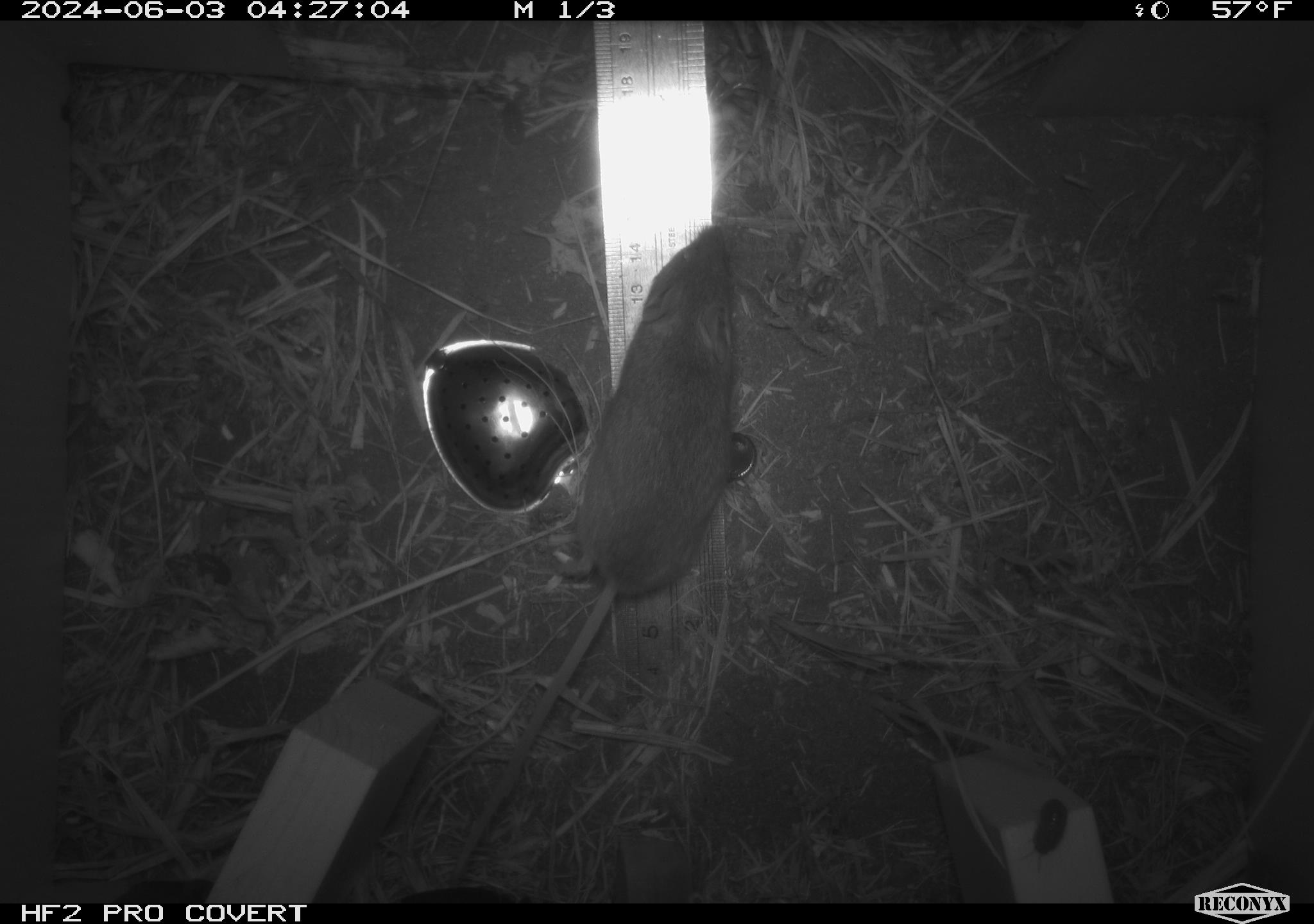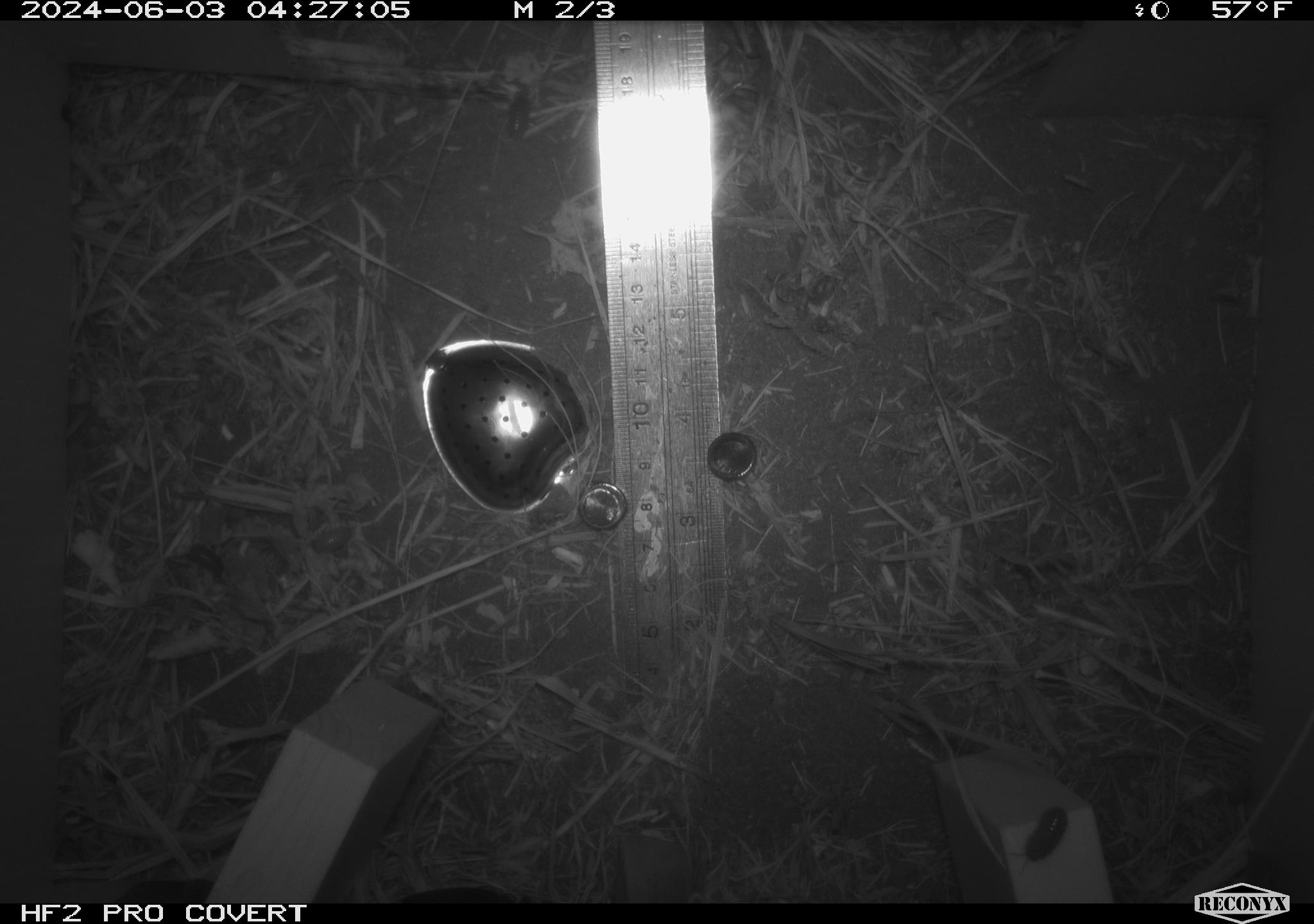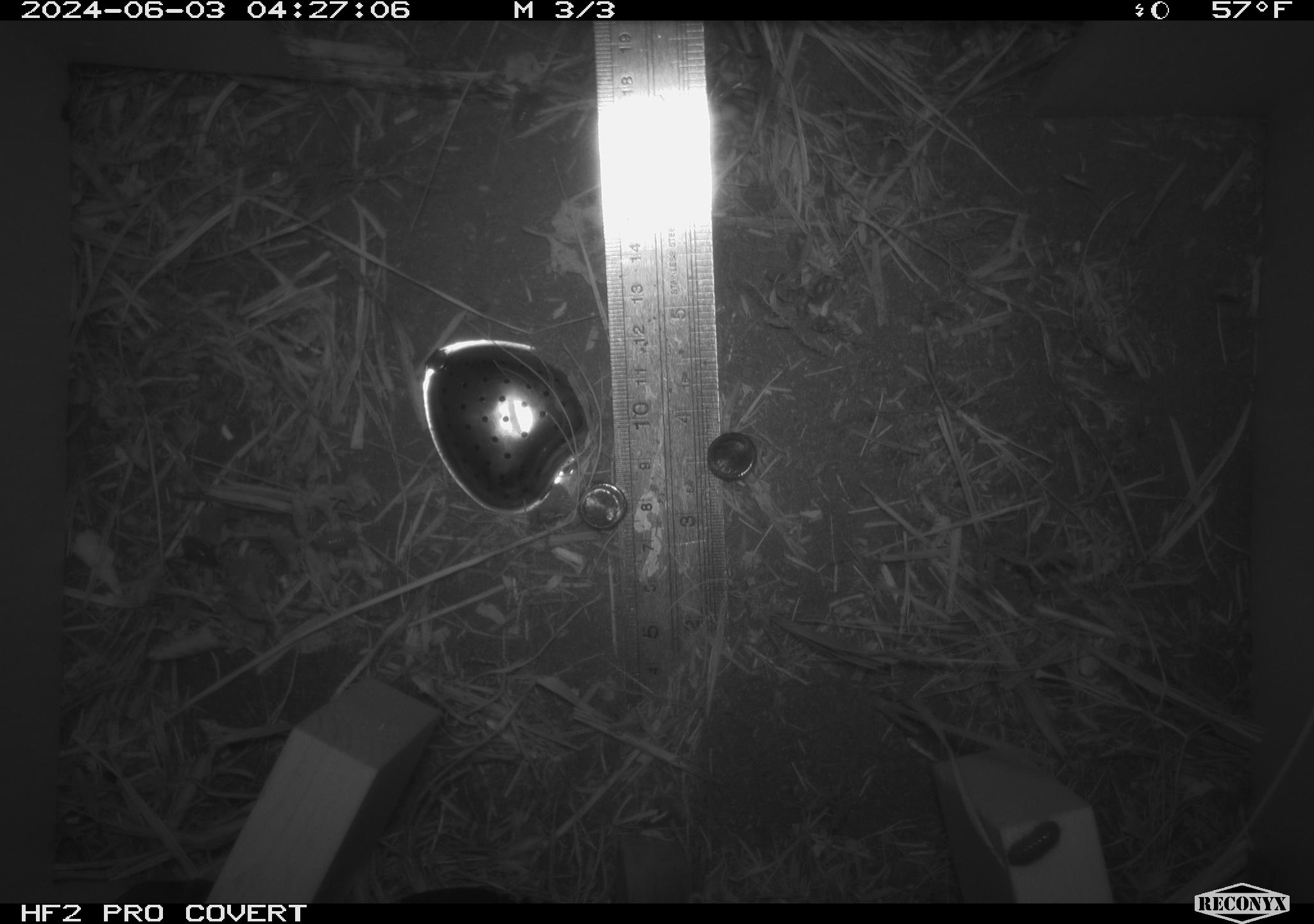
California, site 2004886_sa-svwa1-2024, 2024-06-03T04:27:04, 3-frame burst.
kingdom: Animalia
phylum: Arthropoda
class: Malacostraca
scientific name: Malacostraca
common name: amphipods, crabs, isopods, krill, lobsters and shrimps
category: malacostracan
Malacostracan (amphipods, crabs, isopods, krill, lobsters and shrimps) (Malacostraca).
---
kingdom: Animalia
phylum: Chordata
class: Mammalia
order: Rodentia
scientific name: Rodentia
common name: mouse species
Mouse species (Rodentia).